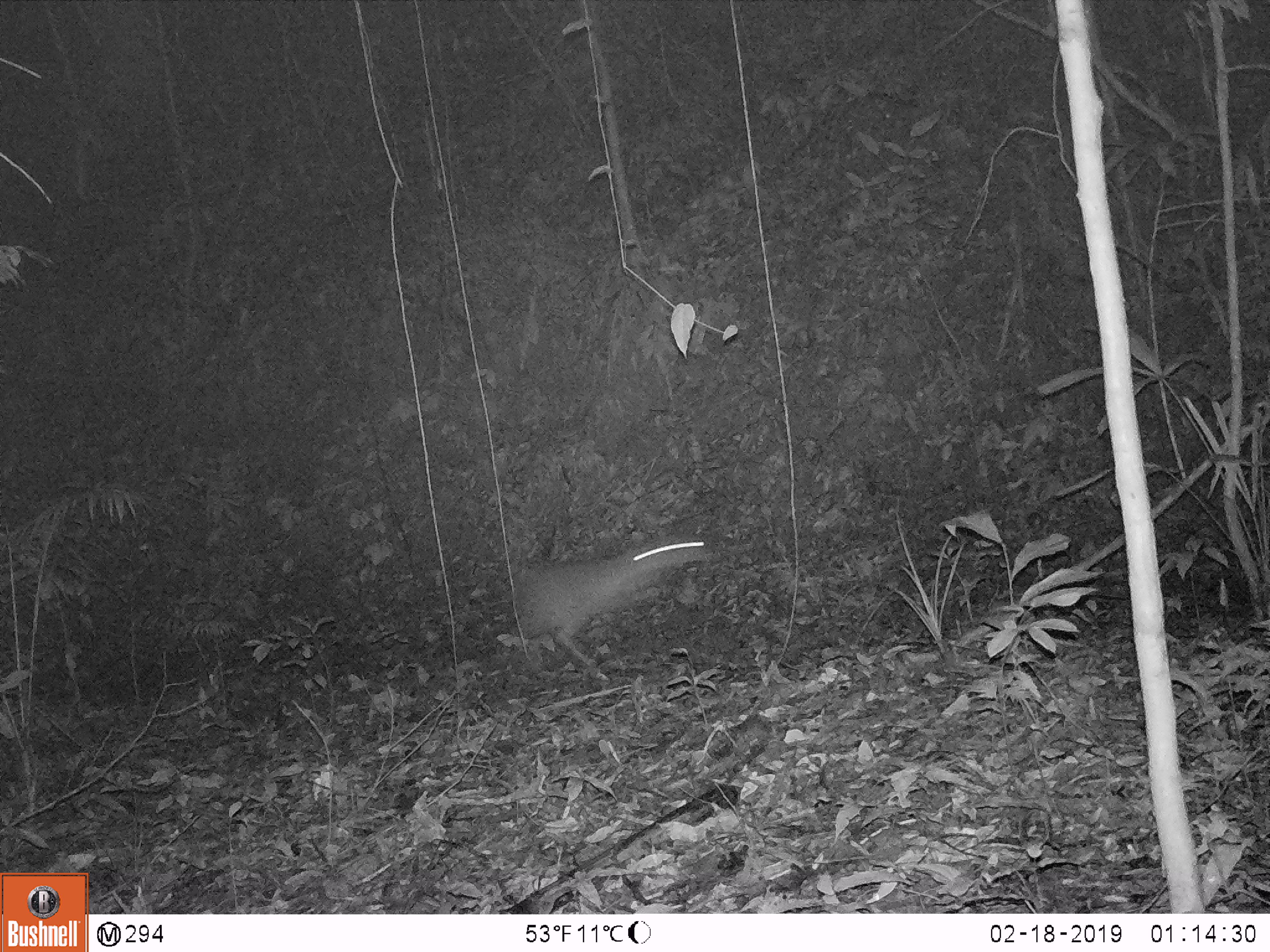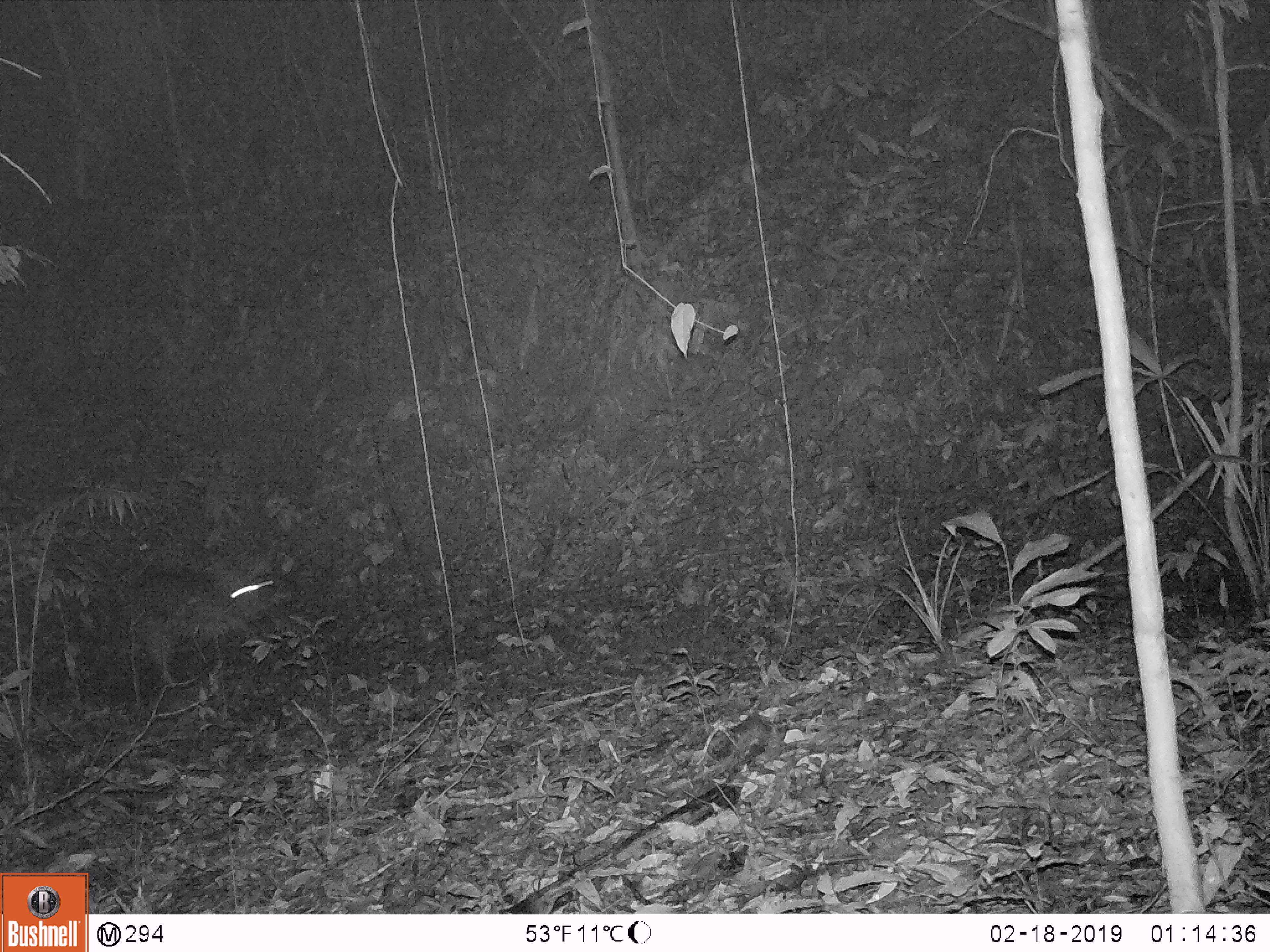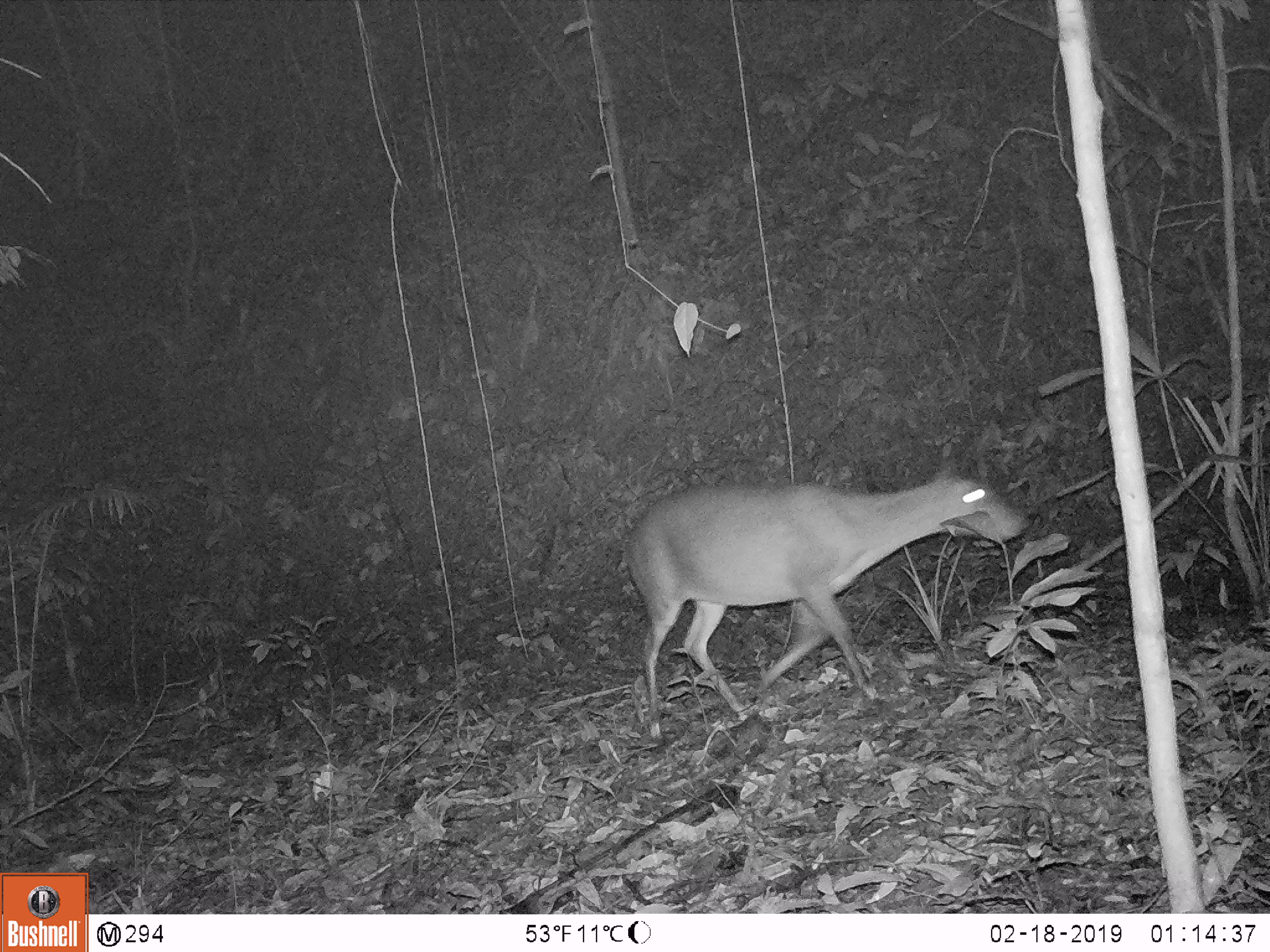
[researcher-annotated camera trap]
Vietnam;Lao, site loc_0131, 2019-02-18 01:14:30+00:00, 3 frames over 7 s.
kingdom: Animalia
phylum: Chordata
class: Mammalia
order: Artiodactyla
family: Cervidae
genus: Muntiacus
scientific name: Muntiacus vuquangensis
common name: large-antlered muntjac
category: large antlered muntjac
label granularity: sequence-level